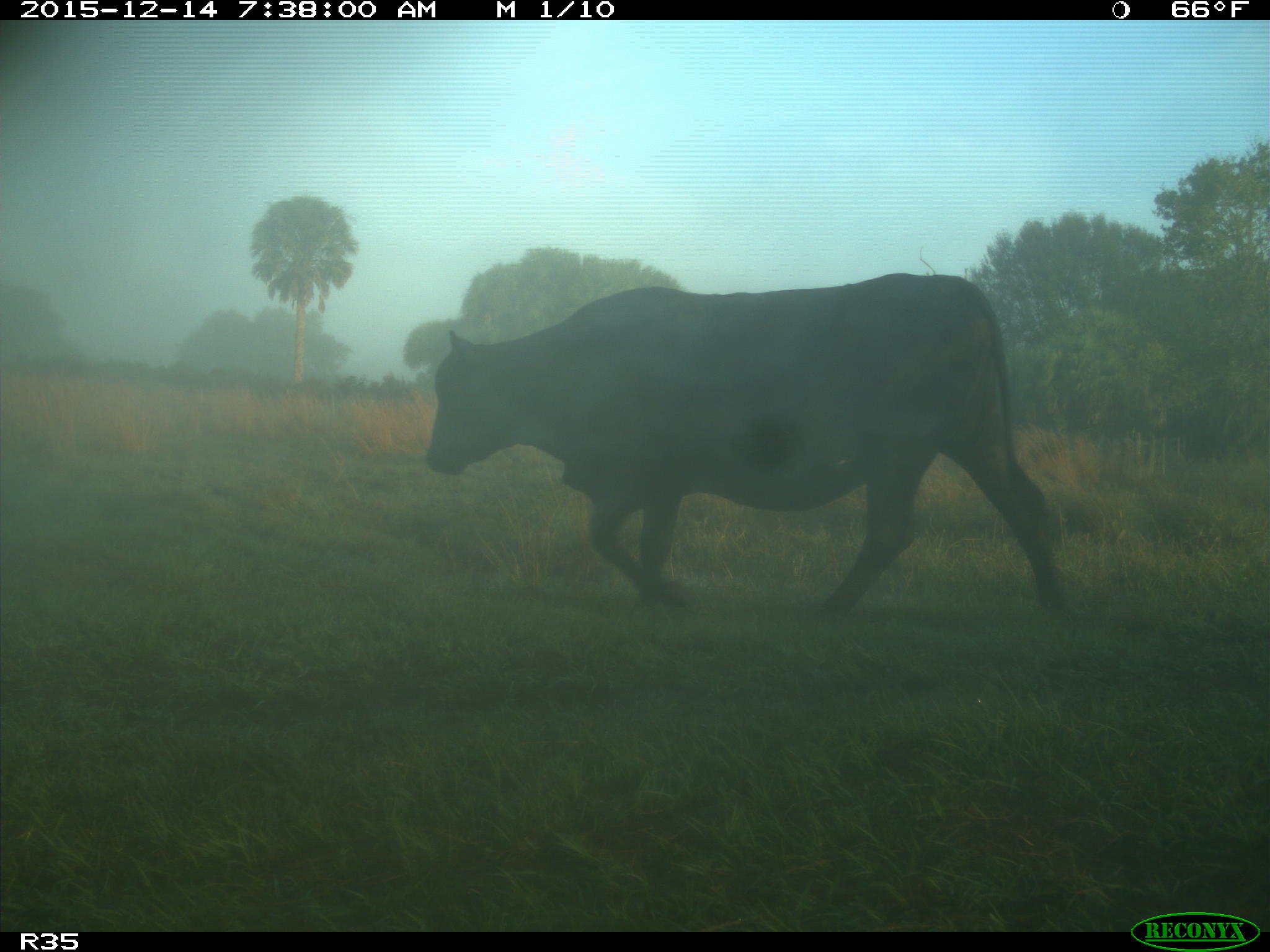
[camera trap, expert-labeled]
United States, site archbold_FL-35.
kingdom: Animalia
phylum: Chordata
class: Mammalia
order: Artiodactyla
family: Bovidae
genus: Bos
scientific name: Bos taurus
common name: domestic cow